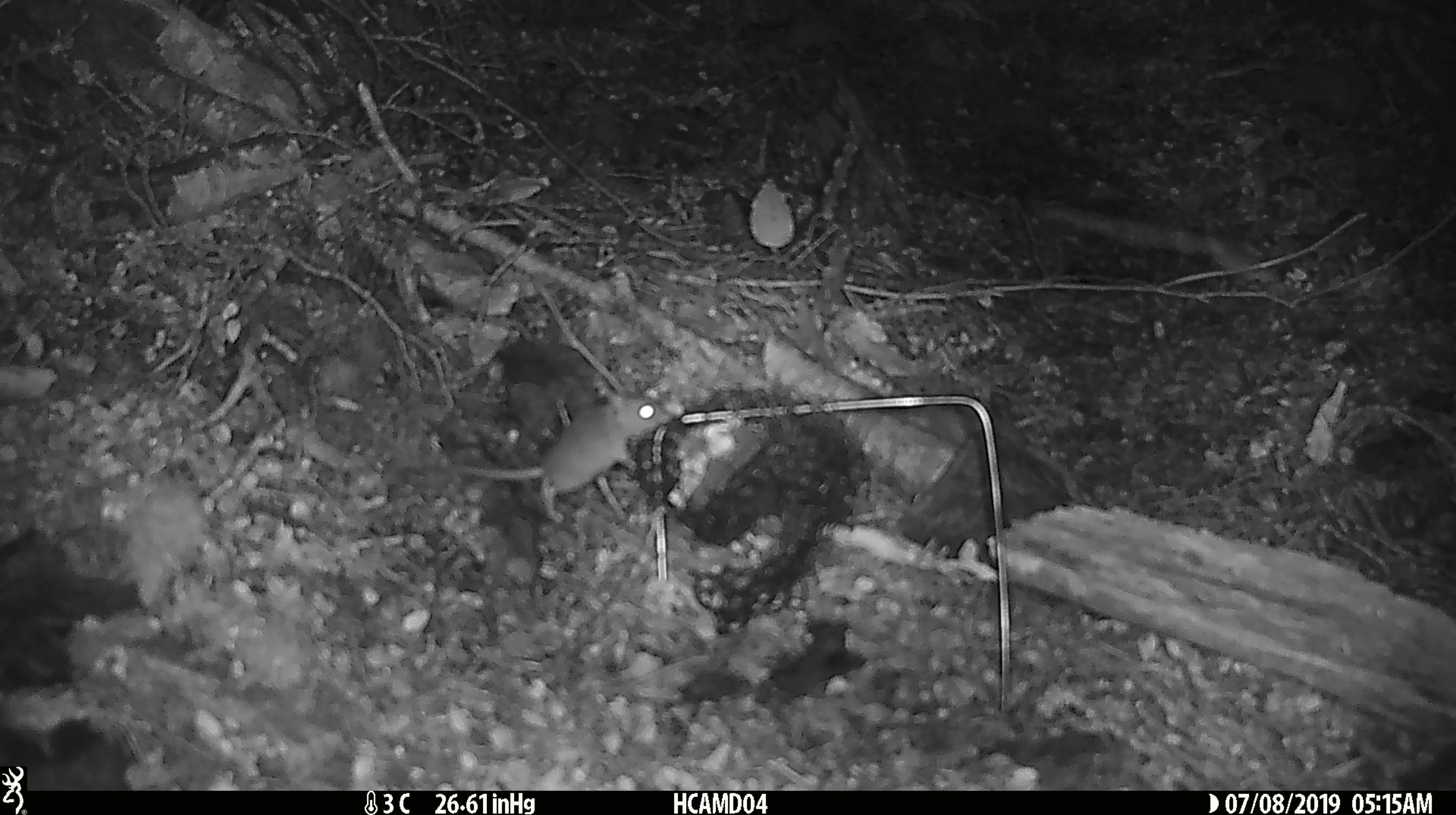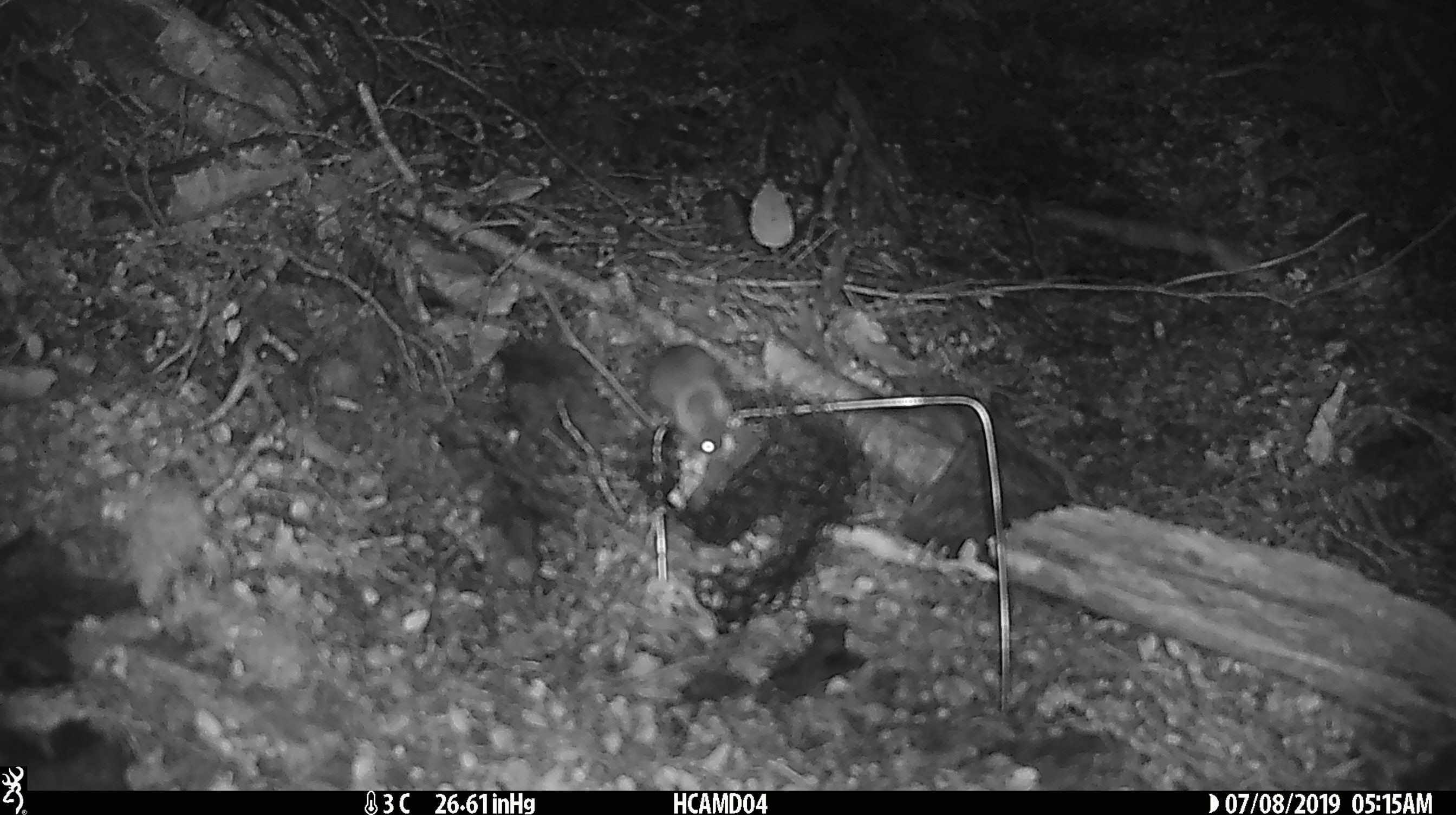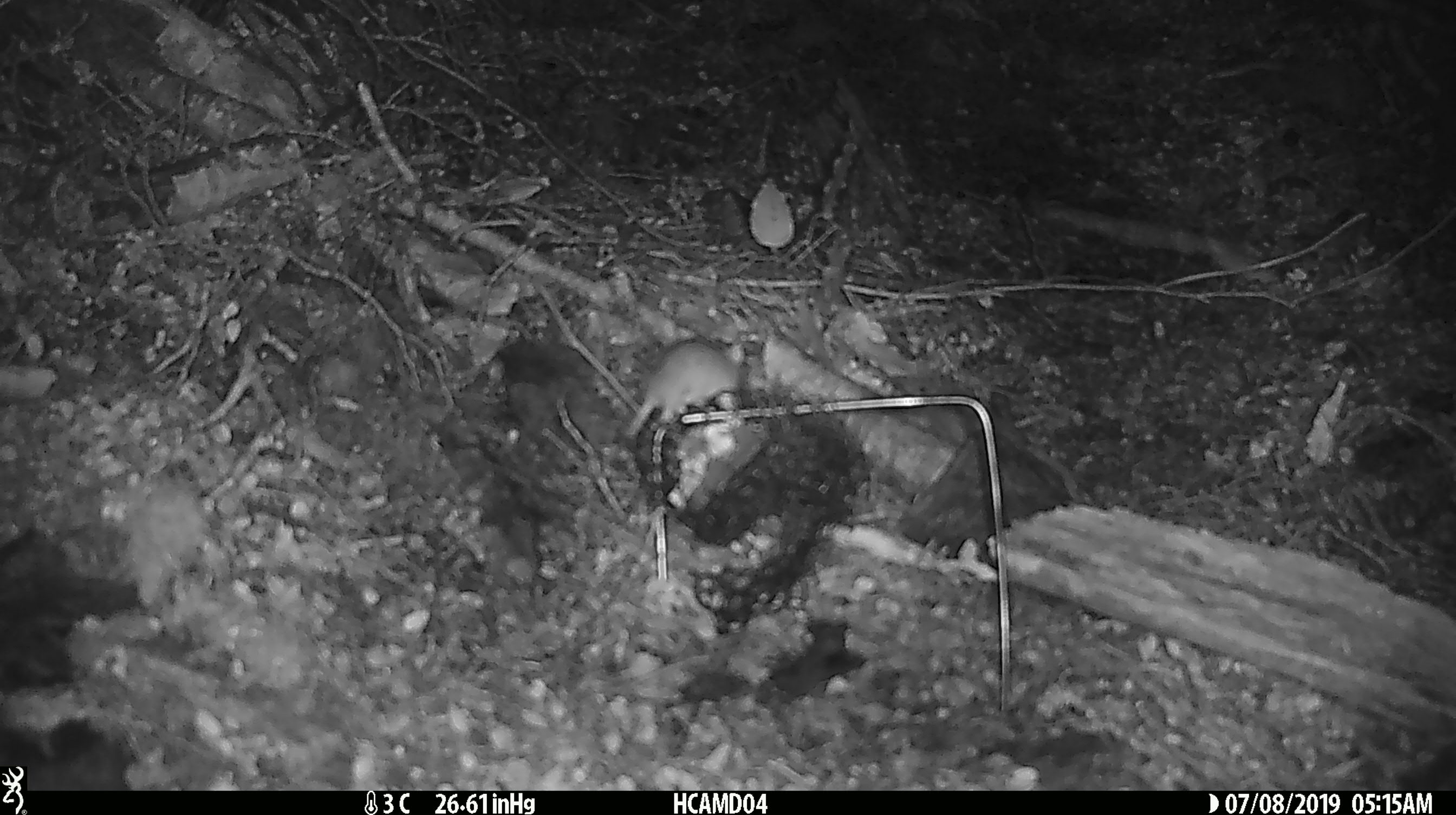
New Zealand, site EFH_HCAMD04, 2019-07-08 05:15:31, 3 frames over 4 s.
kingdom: Animalia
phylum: Chordata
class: Mammalia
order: Rodentia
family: Muridae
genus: Mus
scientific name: Mus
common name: mouse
Mouse (Mus).